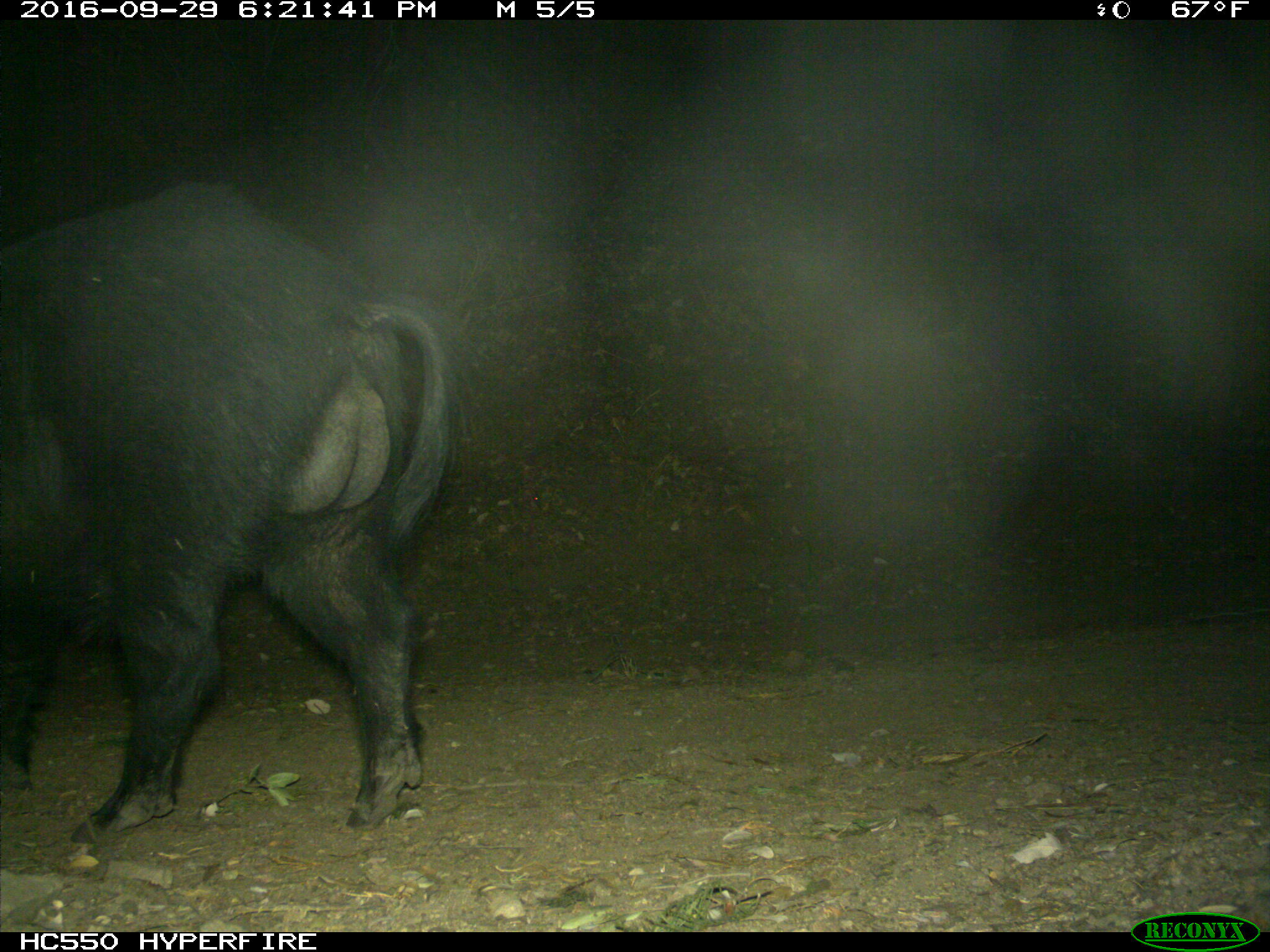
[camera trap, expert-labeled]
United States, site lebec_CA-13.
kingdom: Animalia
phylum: Chordata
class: Mammalia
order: Artiodactyla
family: Suidae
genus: Sus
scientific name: Sus scrofa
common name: wild boar